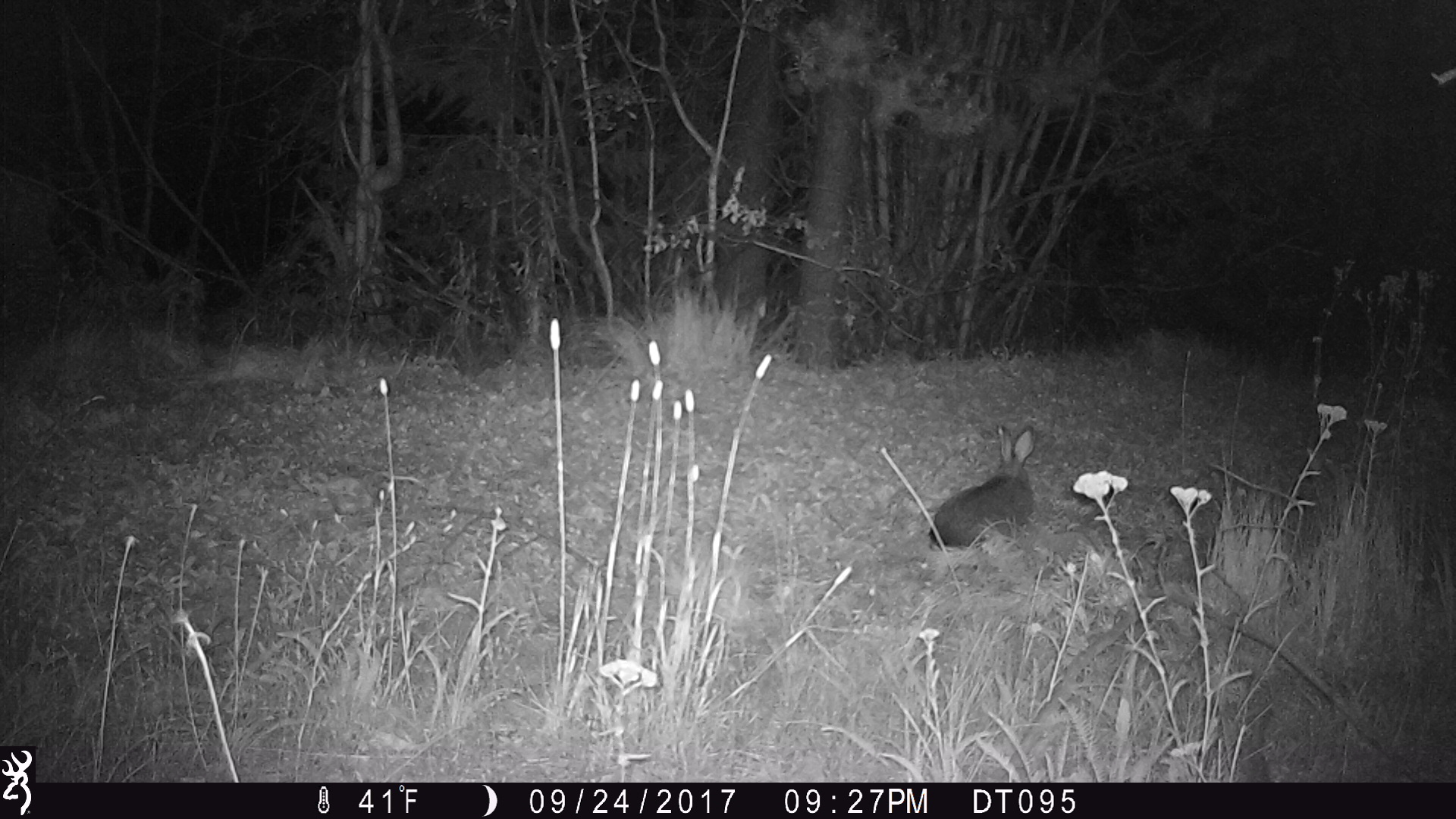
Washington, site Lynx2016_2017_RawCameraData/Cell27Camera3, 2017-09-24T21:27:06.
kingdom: Animalia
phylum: Chordata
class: Mammalia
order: Lagomorpha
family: Leporidae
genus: Lepus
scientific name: Lepus americanus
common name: snowshoe hare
Lepus americanus (snowshoe hare). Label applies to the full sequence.